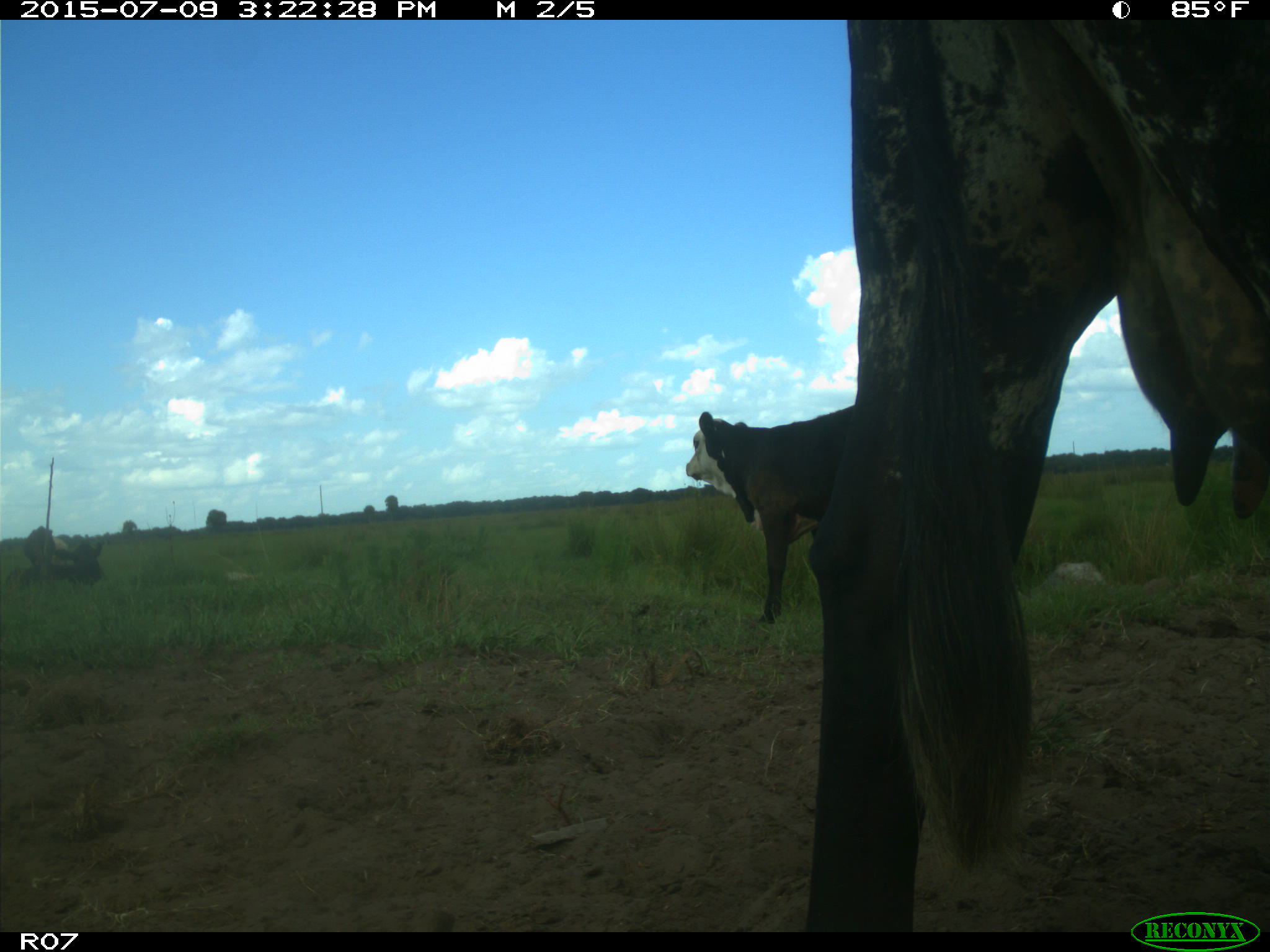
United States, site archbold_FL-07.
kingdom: Animalia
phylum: Chordata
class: Mammalia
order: Artiodactyla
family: Bovidae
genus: Bos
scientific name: Bos taurus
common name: domestic cow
Bos taurus (domestic cow).